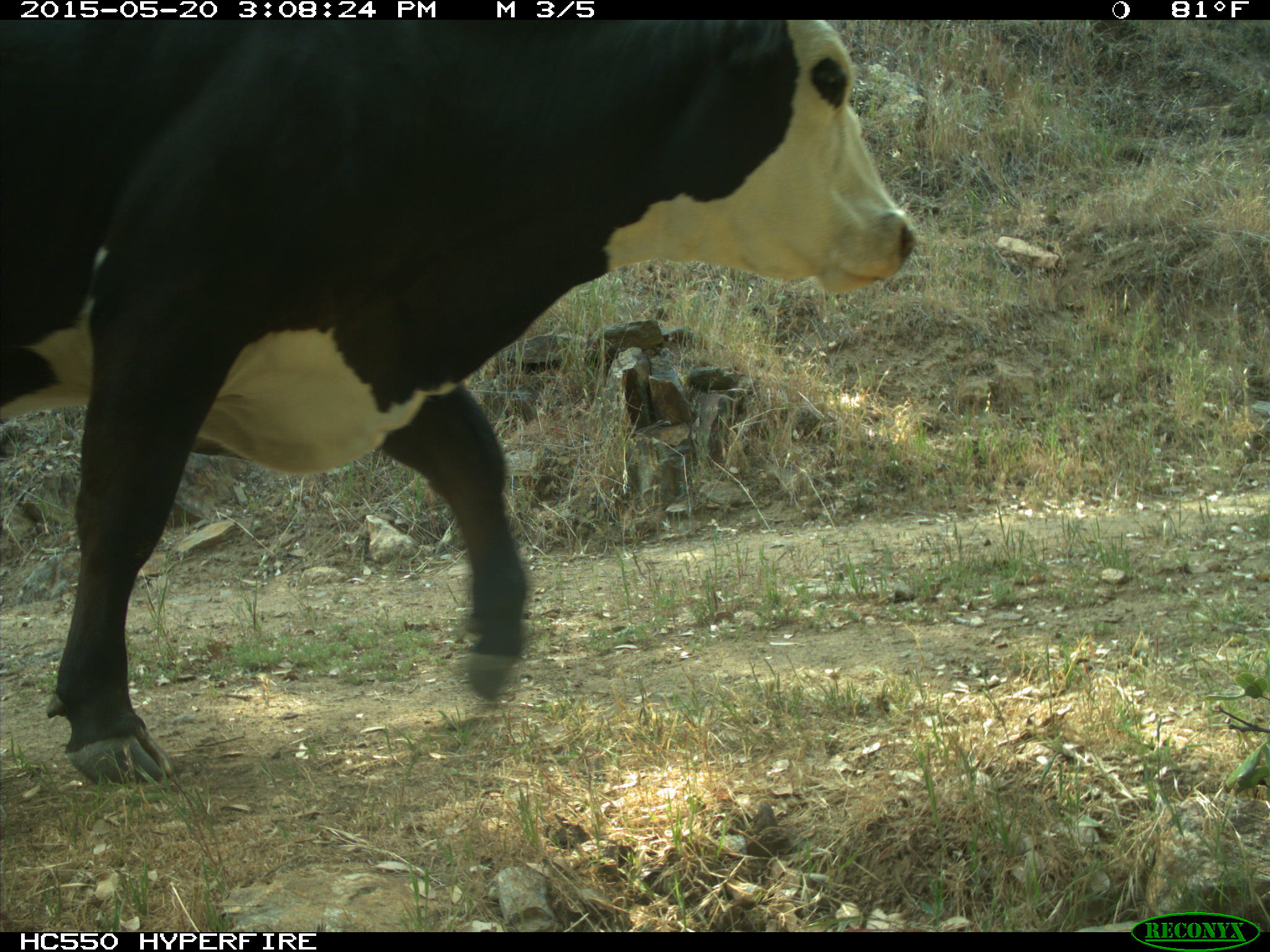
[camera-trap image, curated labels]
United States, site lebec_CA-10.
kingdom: Animalia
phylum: Chordata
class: Mammalia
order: Artiodactyla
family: Bovidae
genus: Bos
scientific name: Bos taurus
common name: domestic cow